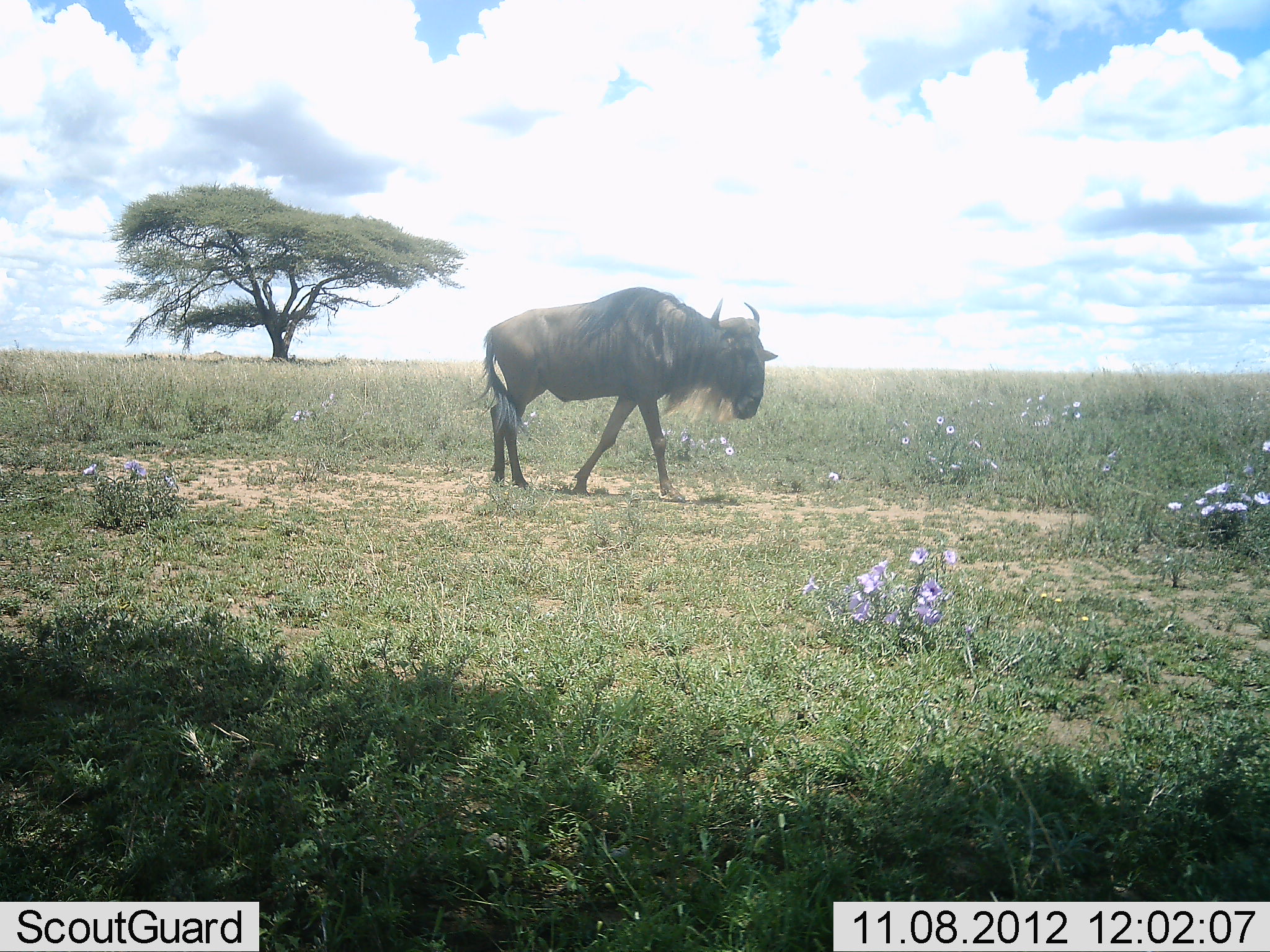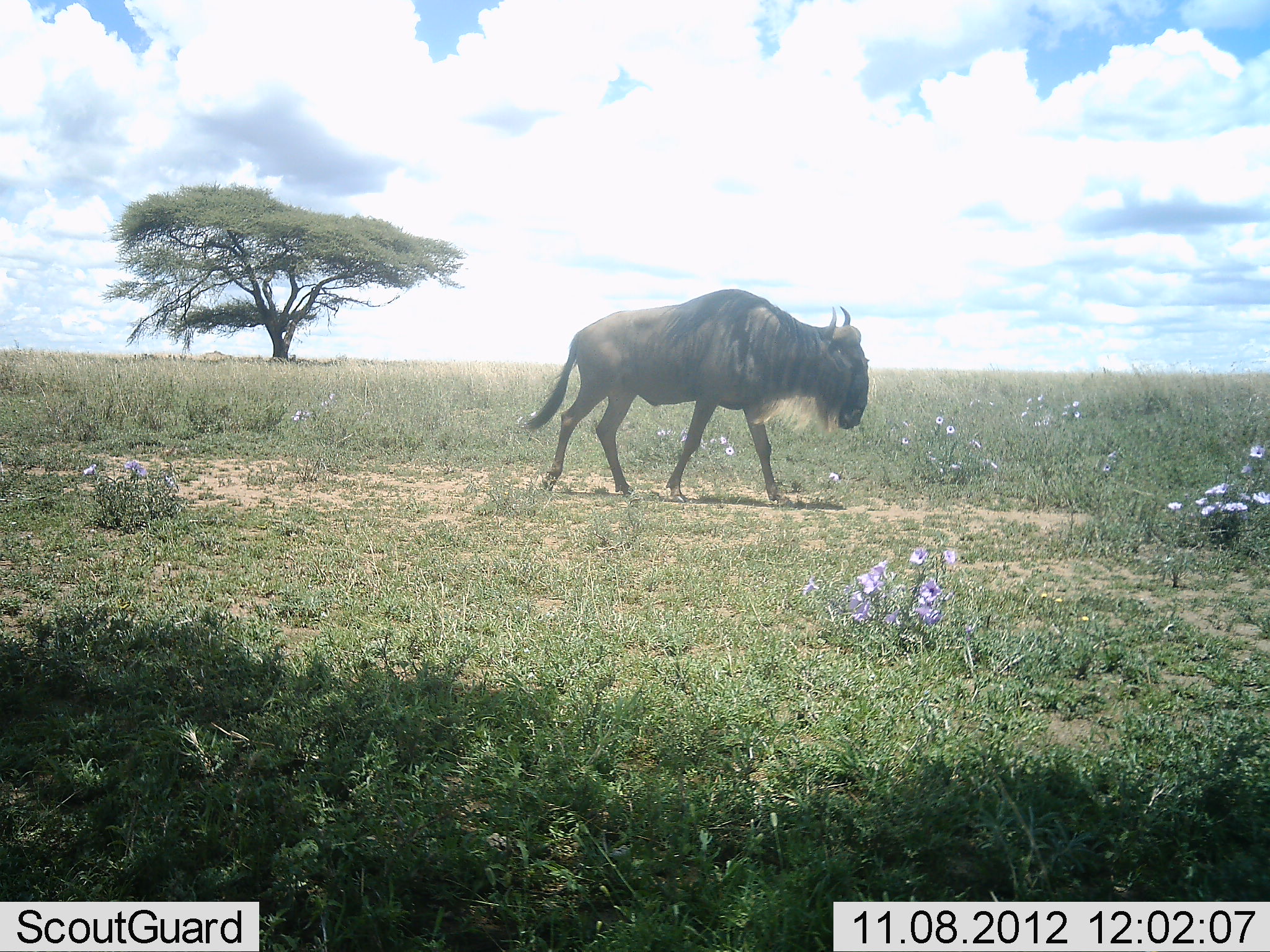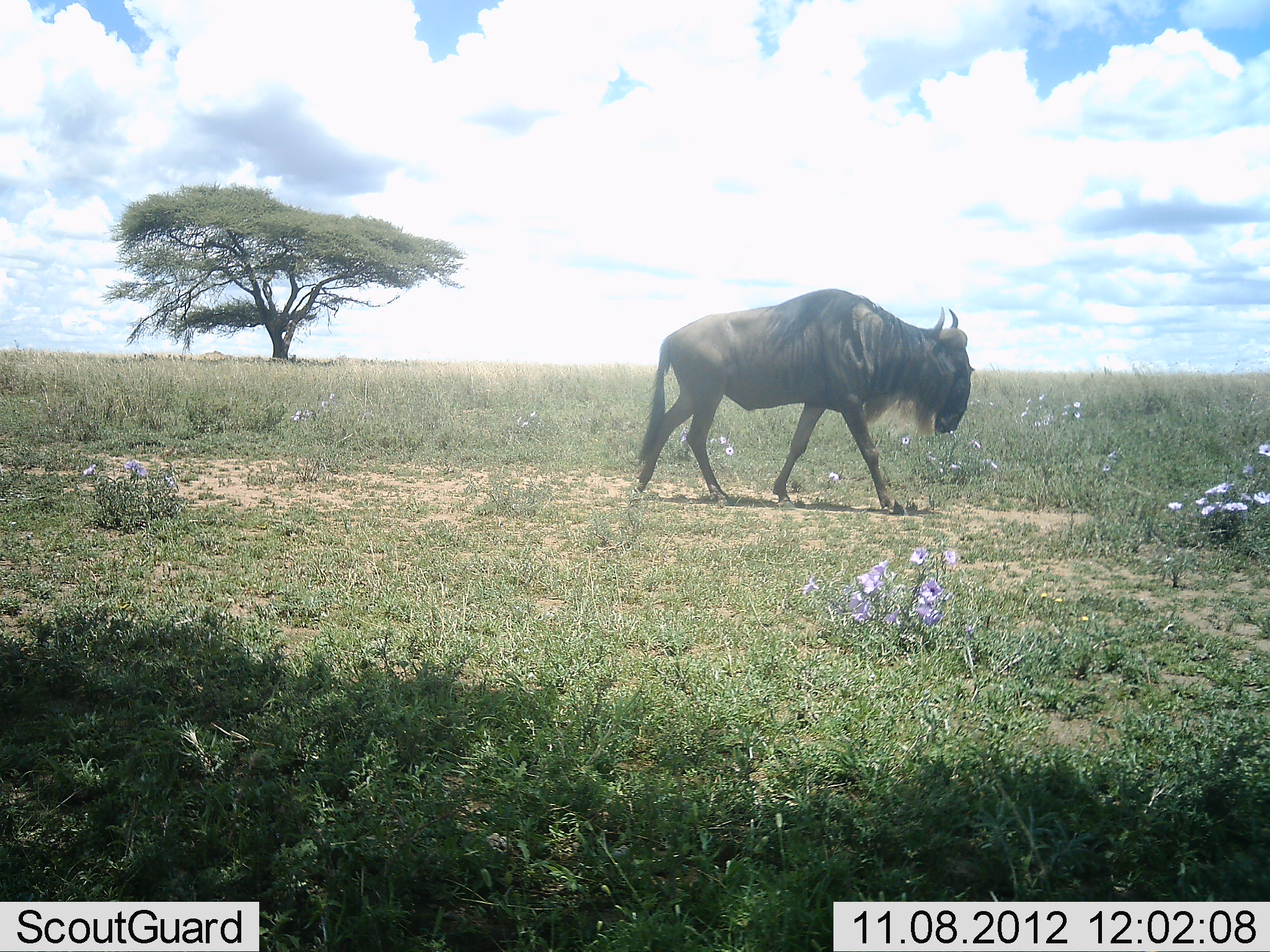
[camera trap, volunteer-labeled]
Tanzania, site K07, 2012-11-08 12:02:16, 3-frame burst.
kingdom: Animalia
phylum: Chordata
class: Mammalia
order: Artiodactyla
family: Bovidae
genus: Connochaetes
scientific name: Connochaetes taurinus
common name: blue wildebeest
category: wildebeest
Wildebeest (blue wildebeest) (Connochaetes taurinus), count 1. Behavior (volunteer vote fractions): standing 0%, resting 0%, moving 100%, interacting 0%. Young present (vote fraction): 0%. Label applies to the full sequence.